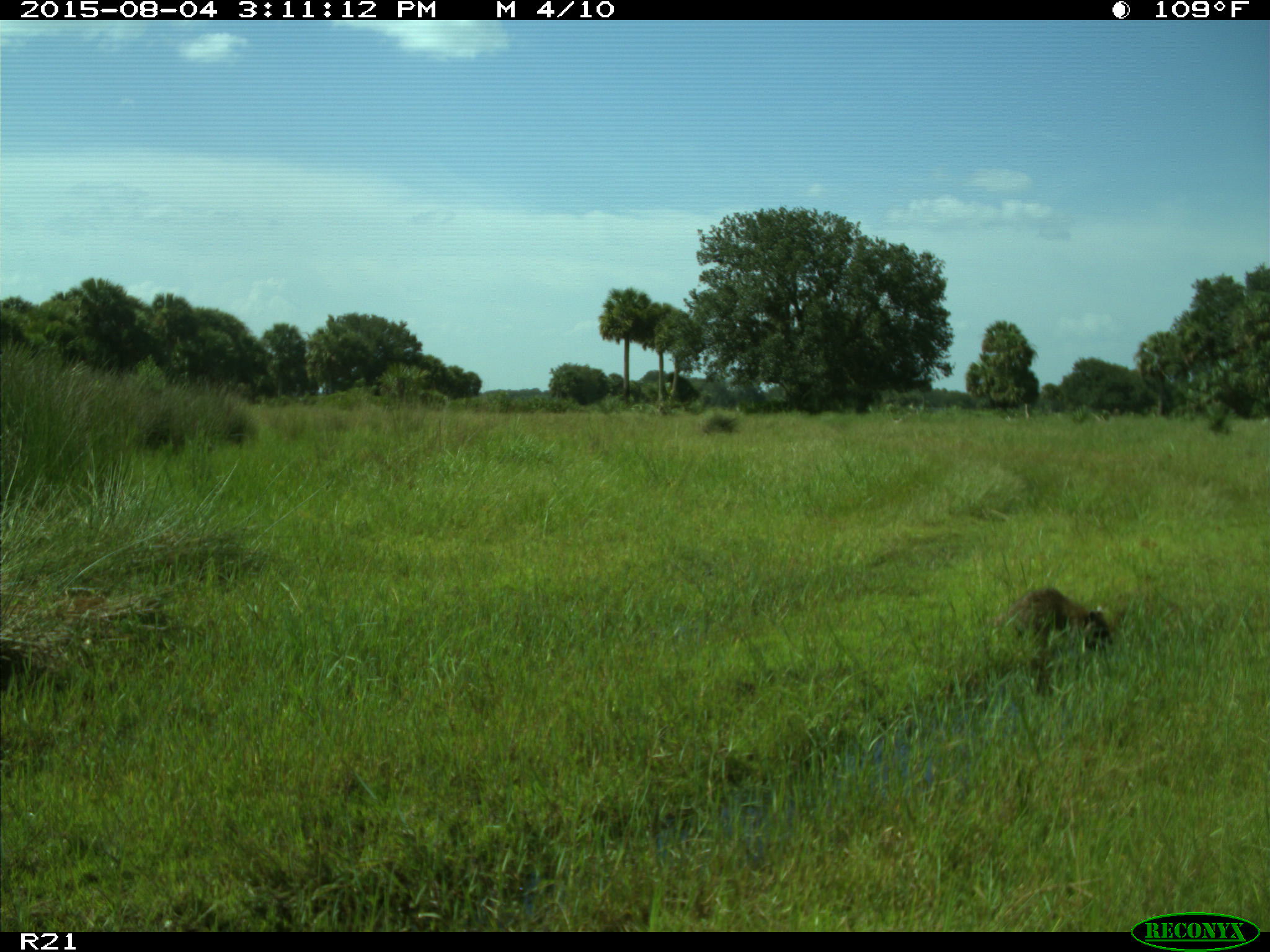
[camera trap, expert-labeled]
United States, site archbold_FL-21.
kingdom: Animalia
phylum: Chordata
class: Mammalia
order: Carnivora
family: Procyonidae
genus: Procyon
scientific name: Procyon lotor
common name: common raccoon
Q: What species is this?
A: Procyon lotor (common raccoon).